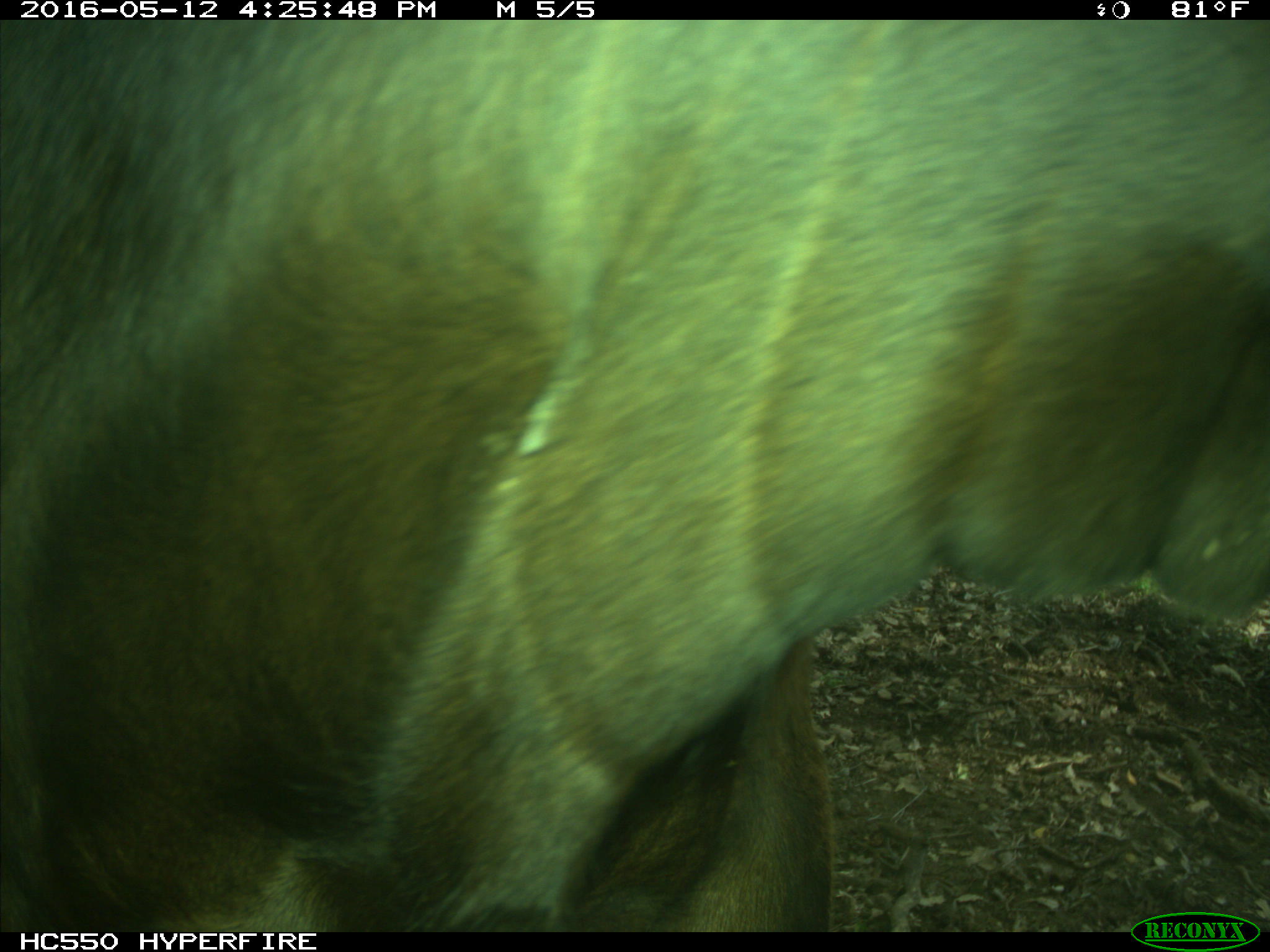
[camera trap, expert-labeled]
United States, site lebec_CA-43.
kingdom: Animalia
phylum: Chordata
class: Mammalia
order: Artiodactyla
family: Bovidae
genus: Bos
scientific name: Bos taurus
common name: domestic cow